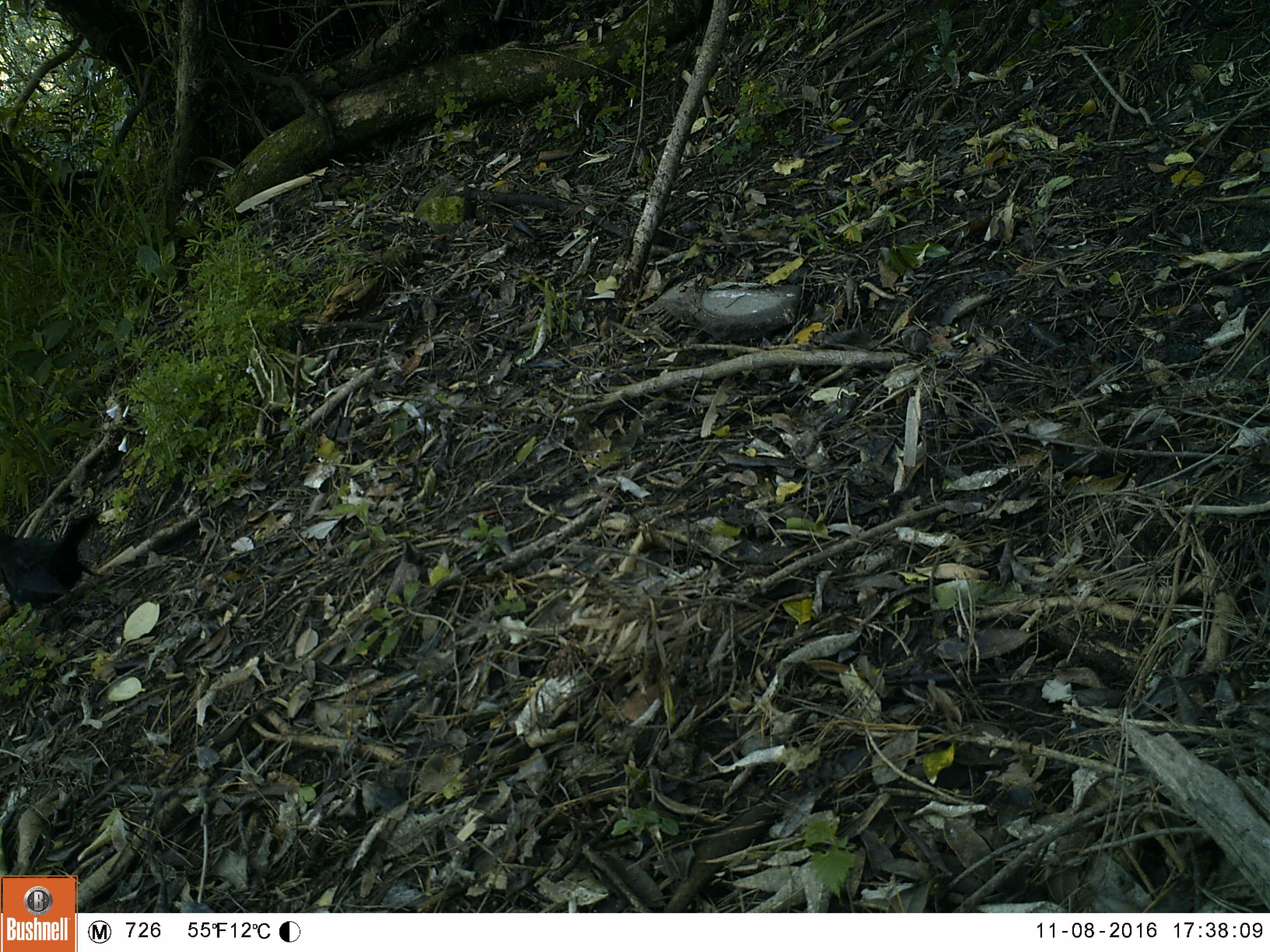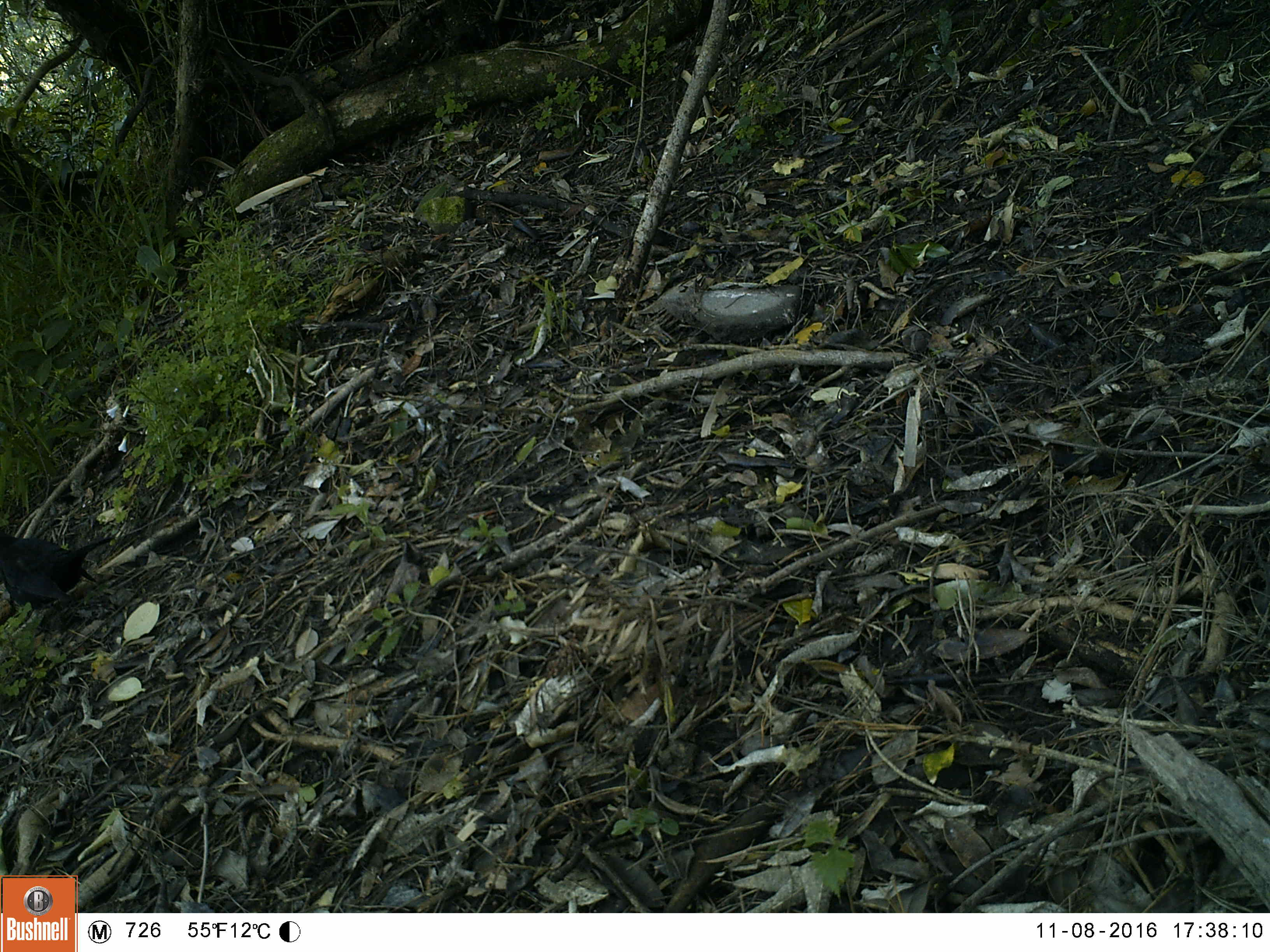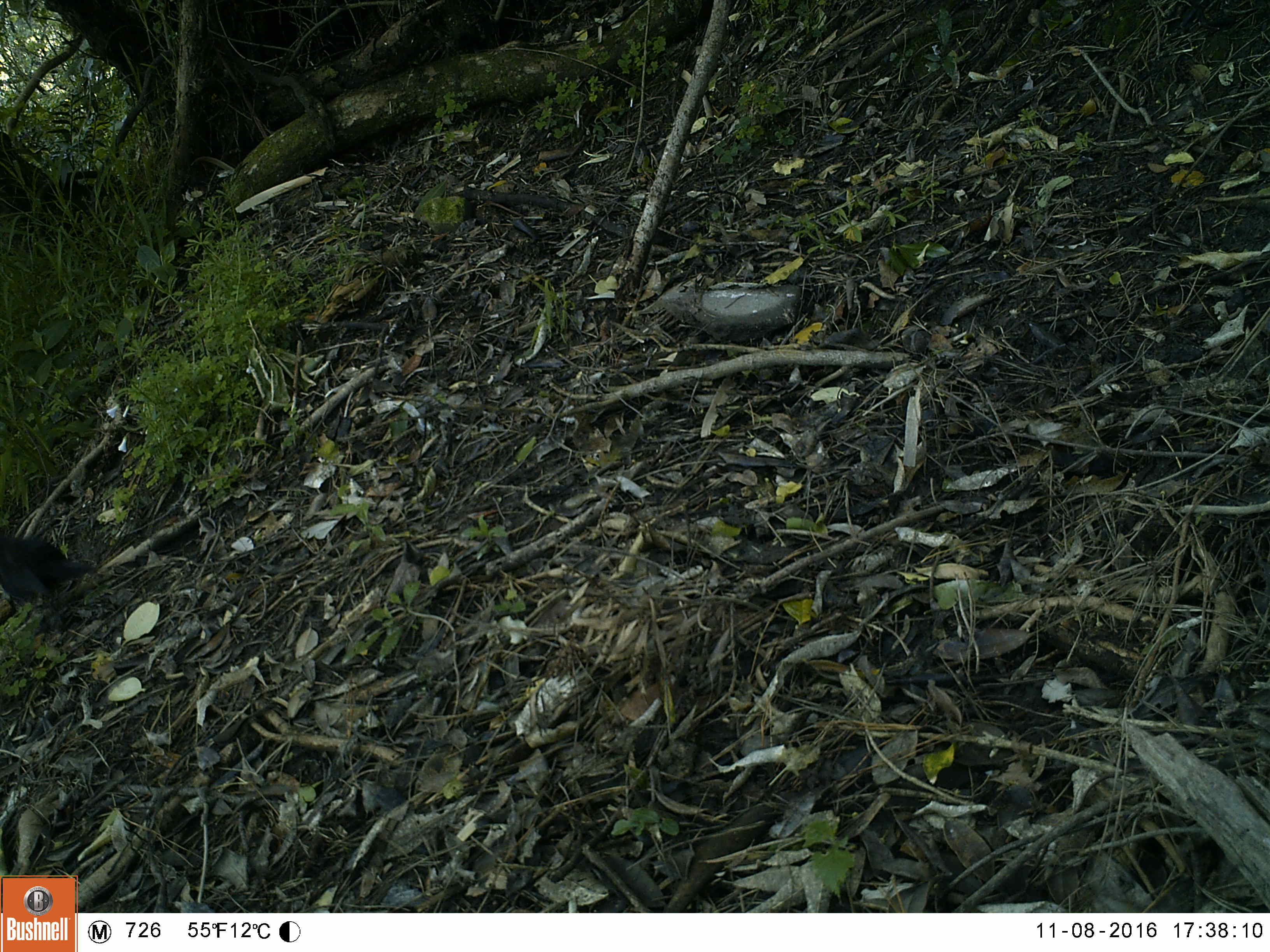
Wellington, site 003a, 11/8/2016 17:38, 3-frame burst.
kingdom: Animalia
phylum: Chordata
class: Aves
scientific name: Aves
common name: bird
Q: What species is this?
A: Bird (Aves).